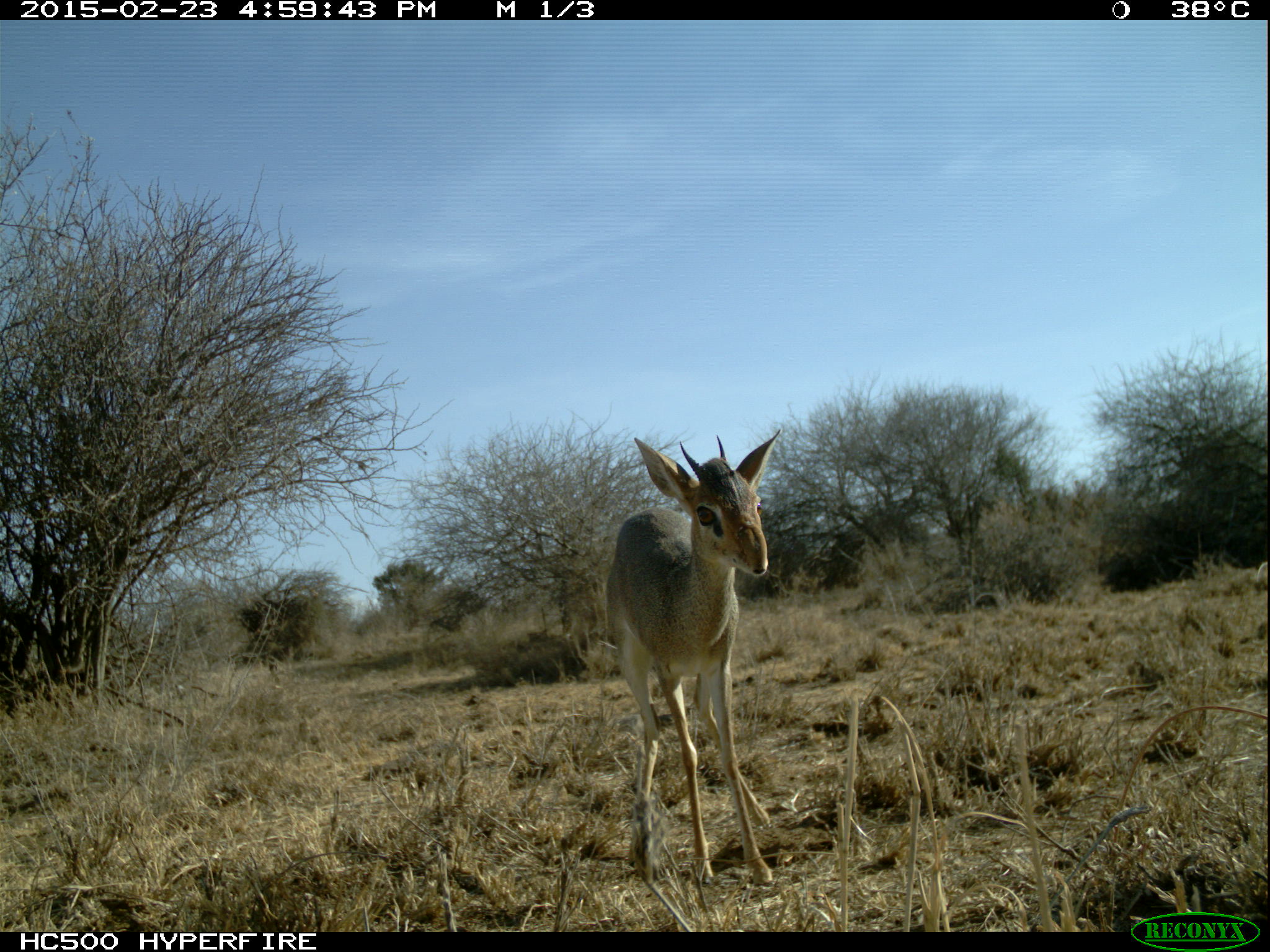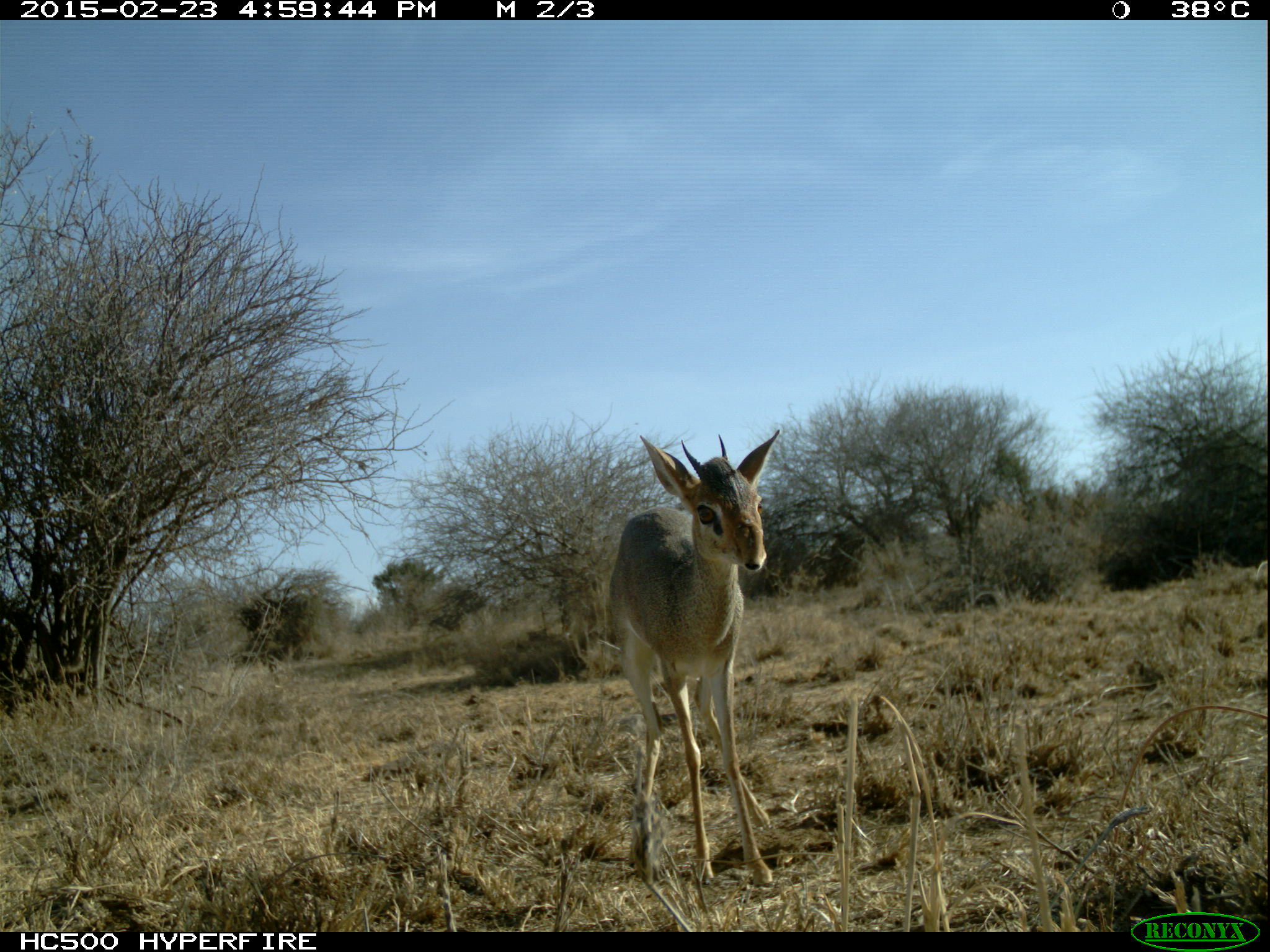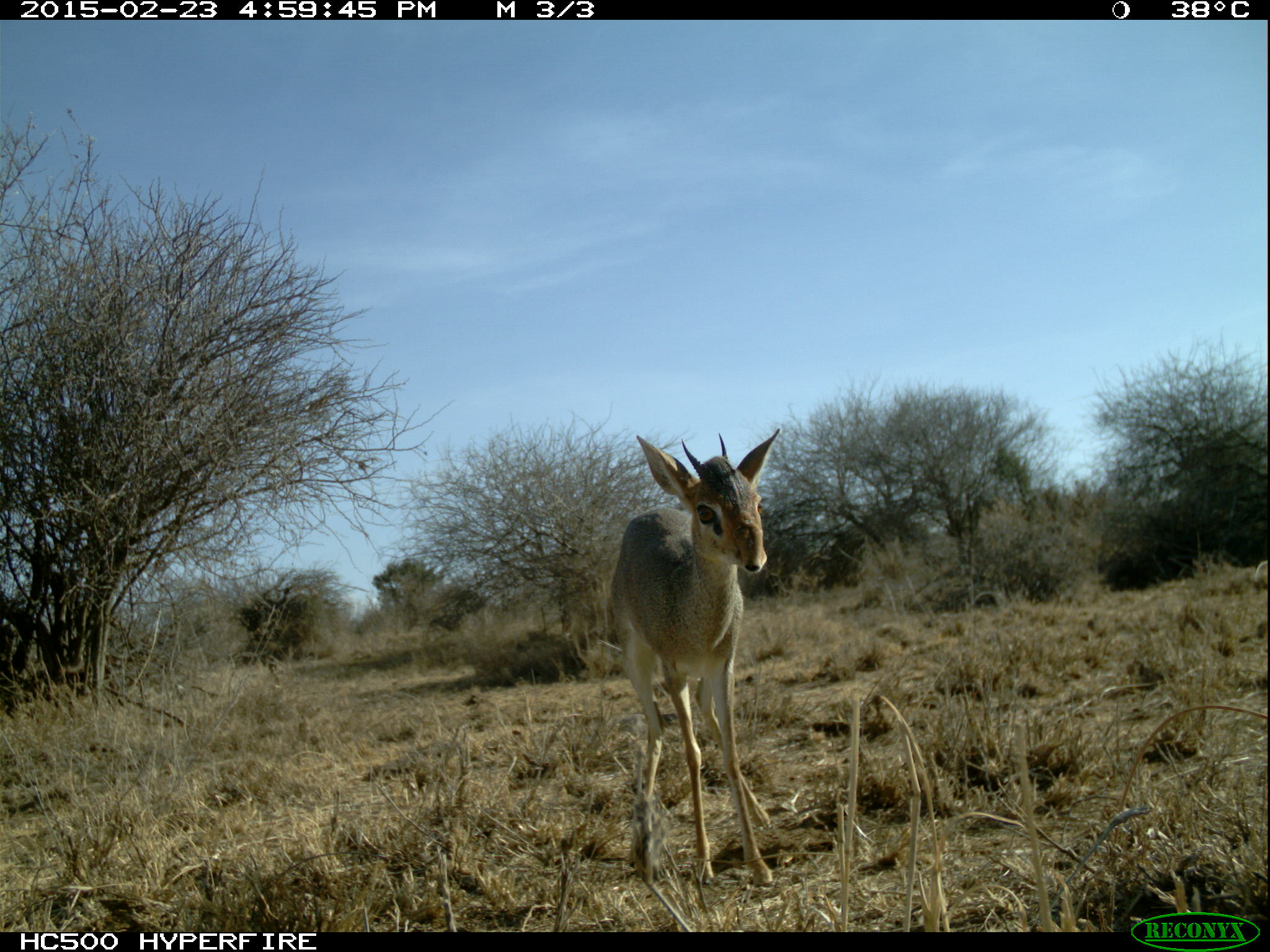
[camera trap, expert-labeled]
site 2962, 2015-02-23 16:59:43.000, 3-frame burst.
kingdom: Animalia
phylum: Chordata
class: Mammalia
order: Artiodactyla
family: Bovidae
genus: Madoqua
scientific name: Madoqua guentheri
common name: günther's dik-dik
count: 2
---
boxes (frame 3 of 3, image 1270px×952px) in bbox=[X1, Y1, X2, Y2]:
madoqua guentheri: bbox=[604, 423, 781, 881]